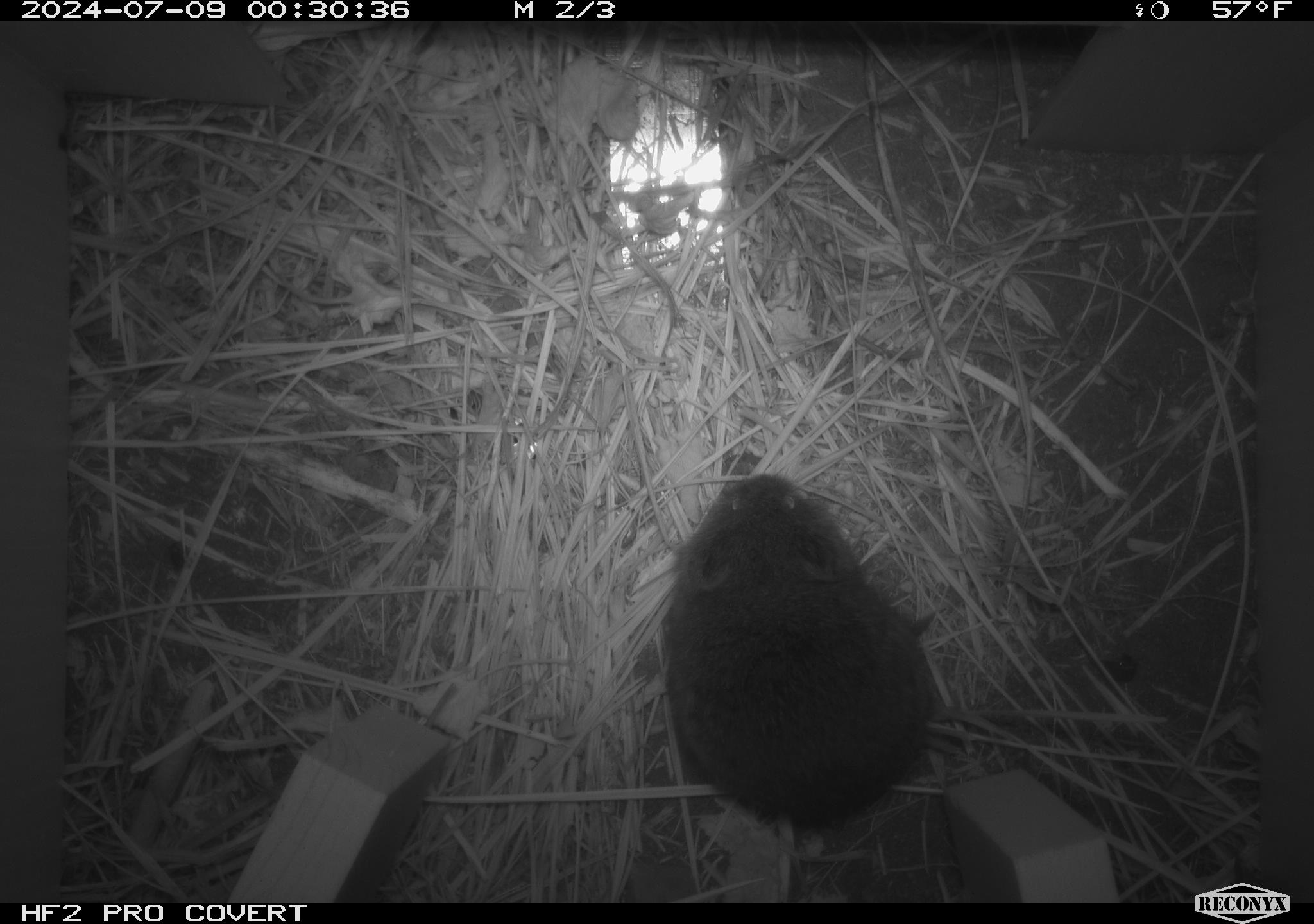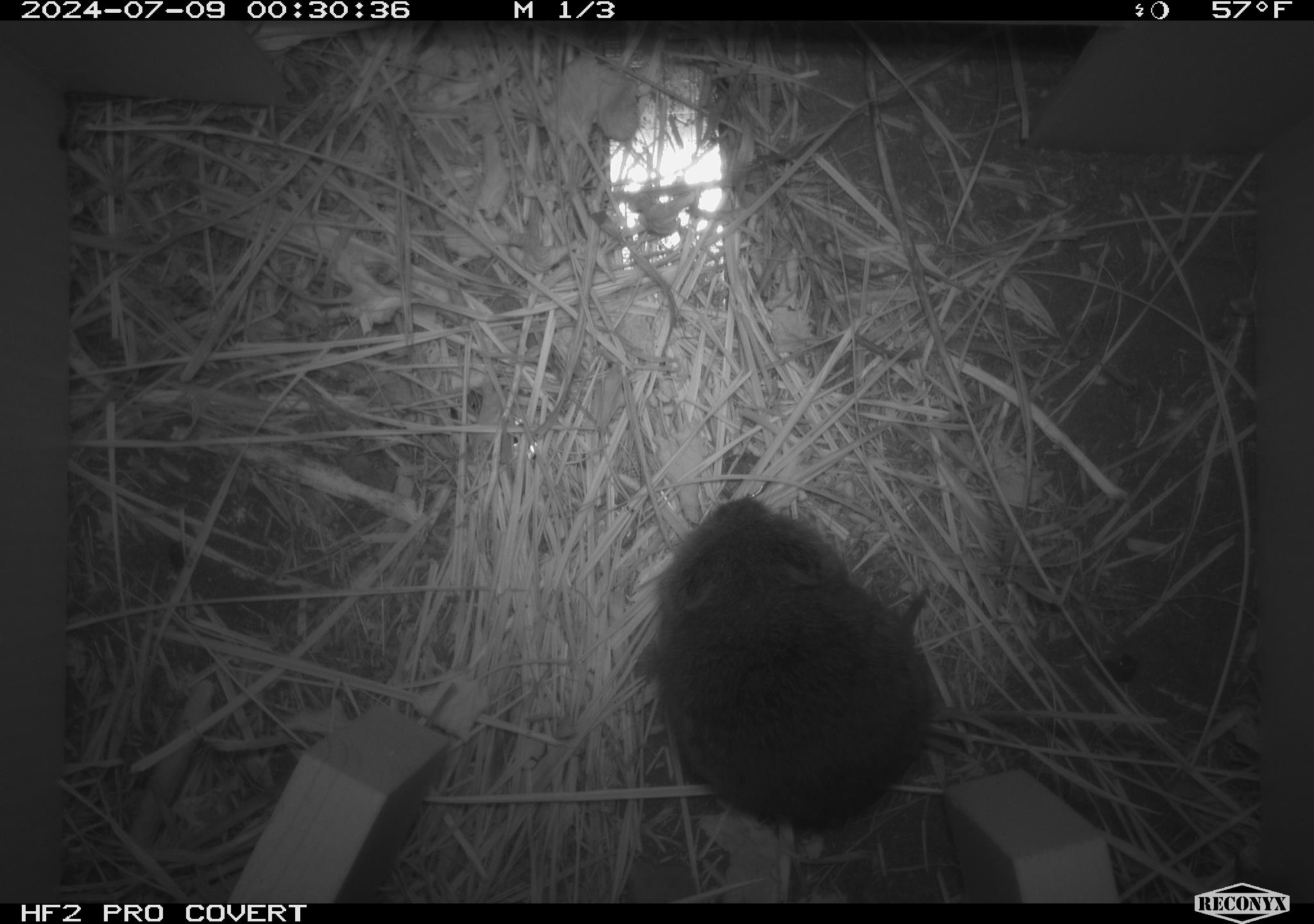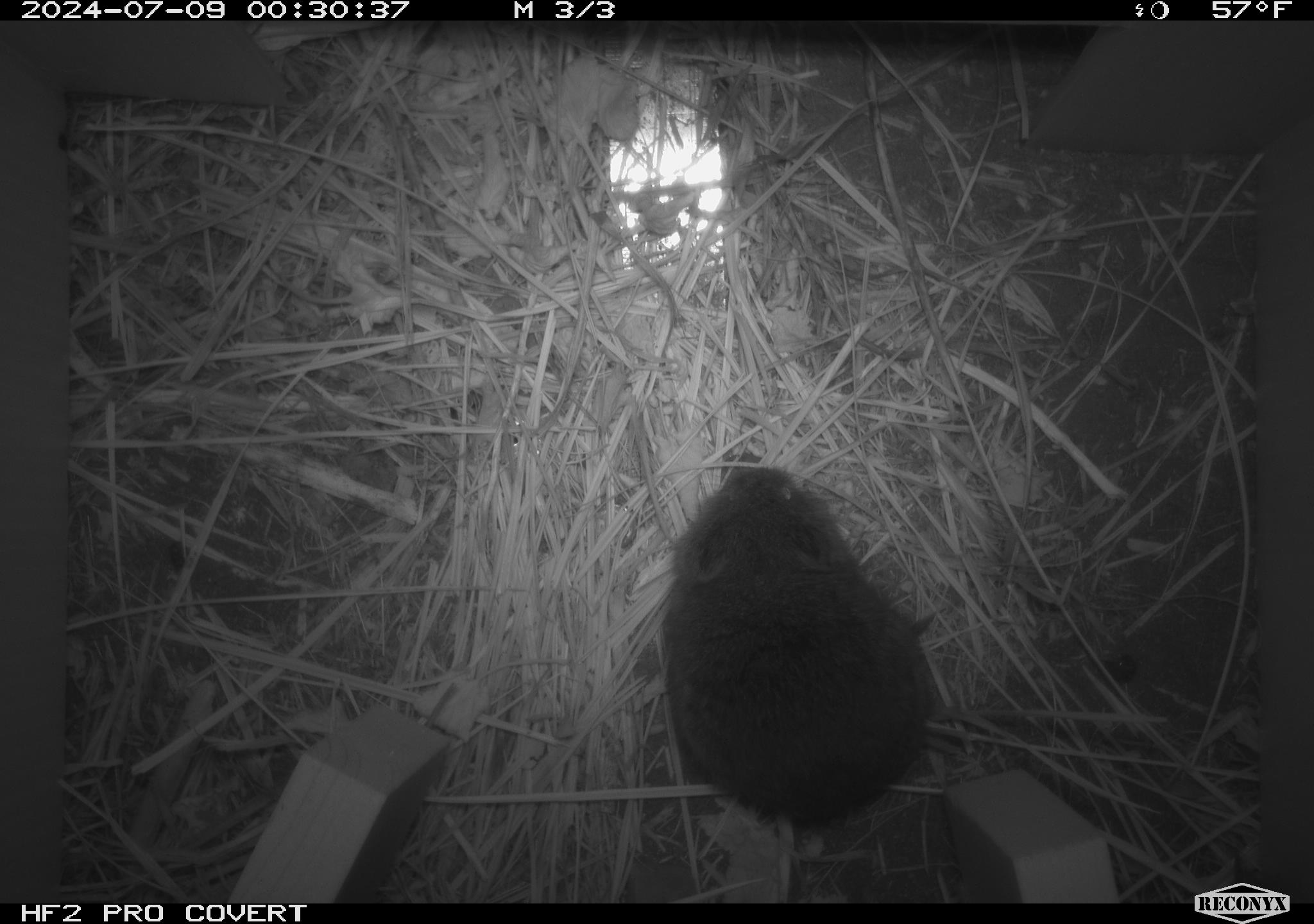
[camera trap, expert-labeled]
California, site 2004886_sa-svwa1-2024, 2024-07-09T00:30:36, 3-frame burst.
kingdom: Animalia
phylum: Chordata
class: Mammalia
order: Rodentia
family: Cricetidae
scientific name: Arvicolinae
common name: voles, lemmings, and muskrats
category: arvicolinae subfamily